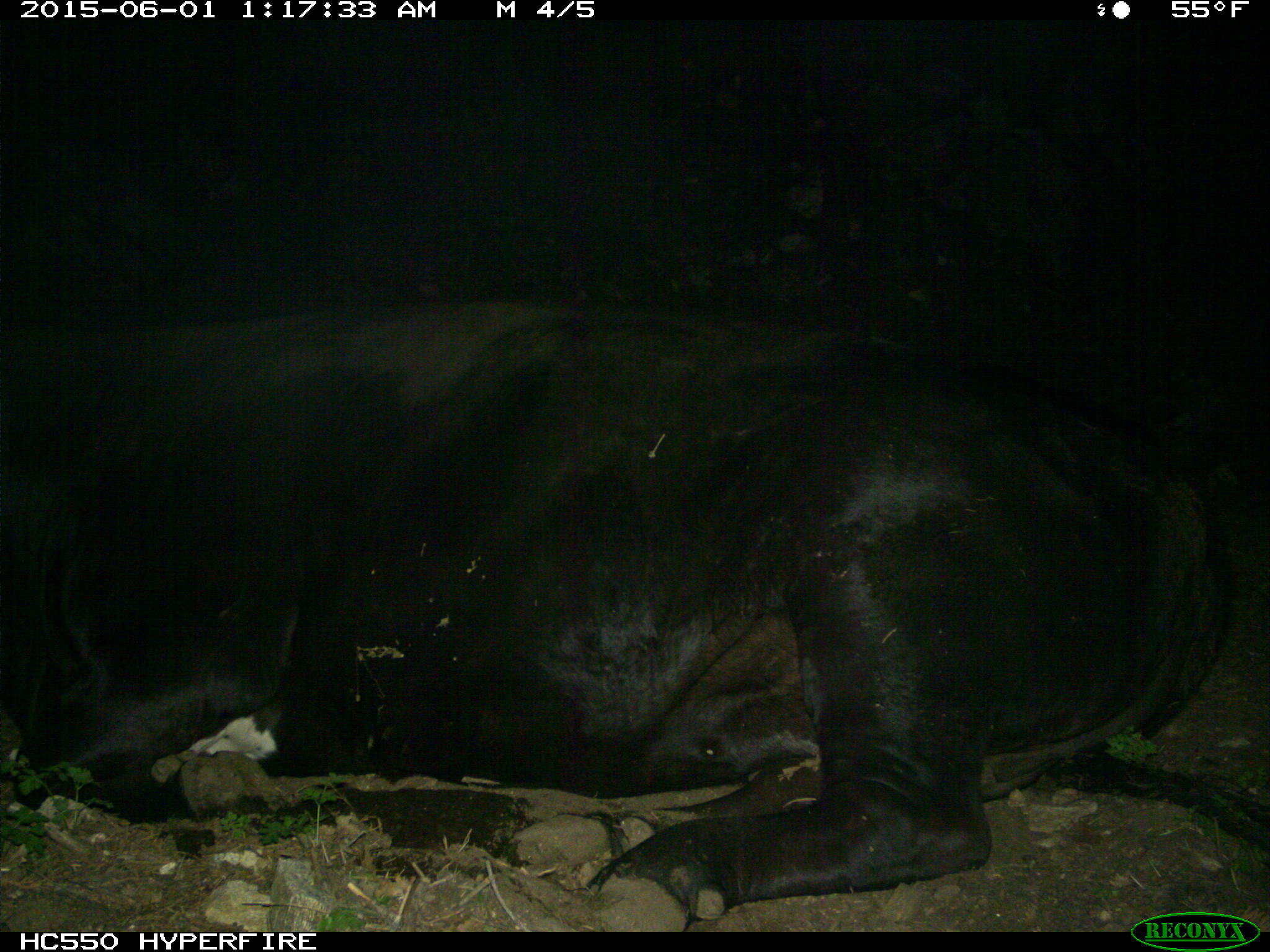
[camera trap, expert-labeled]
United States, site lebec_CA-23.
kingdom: Animalia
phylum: Chordata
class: Mammalia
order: Artiodactyla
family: Bovidae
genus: Bos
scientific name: Bos taurus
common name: domestic cow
Bos taurus (domestic cow).